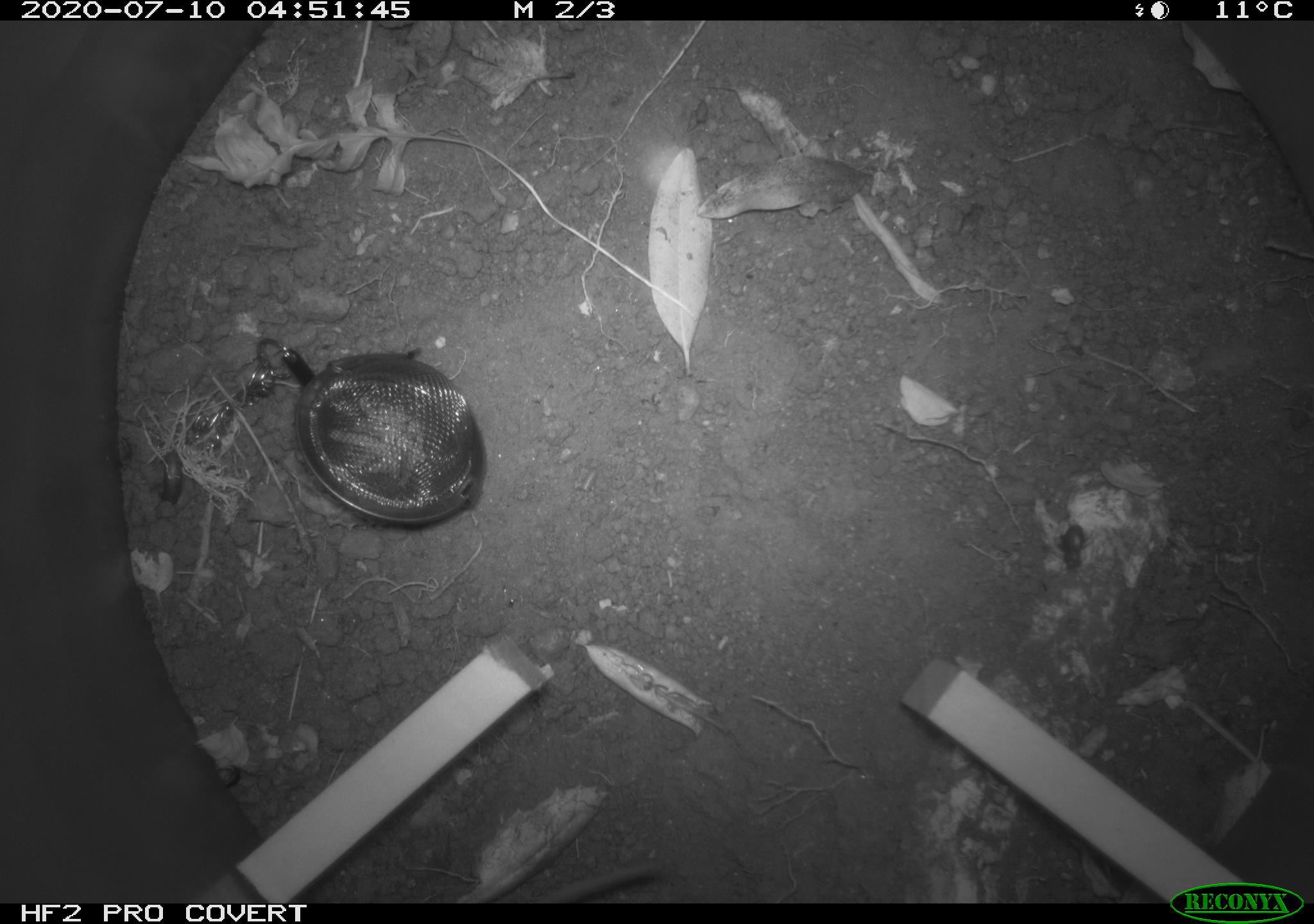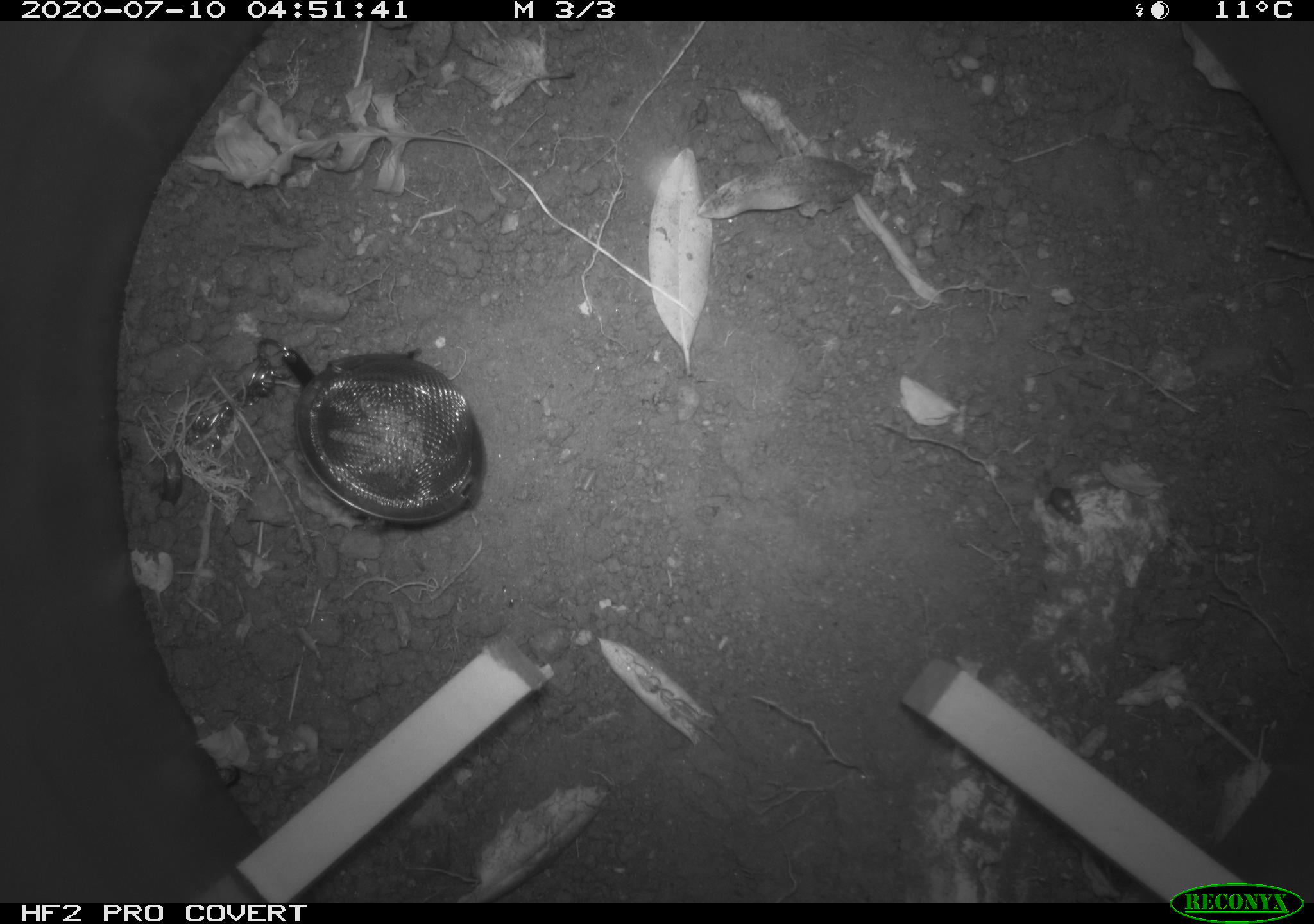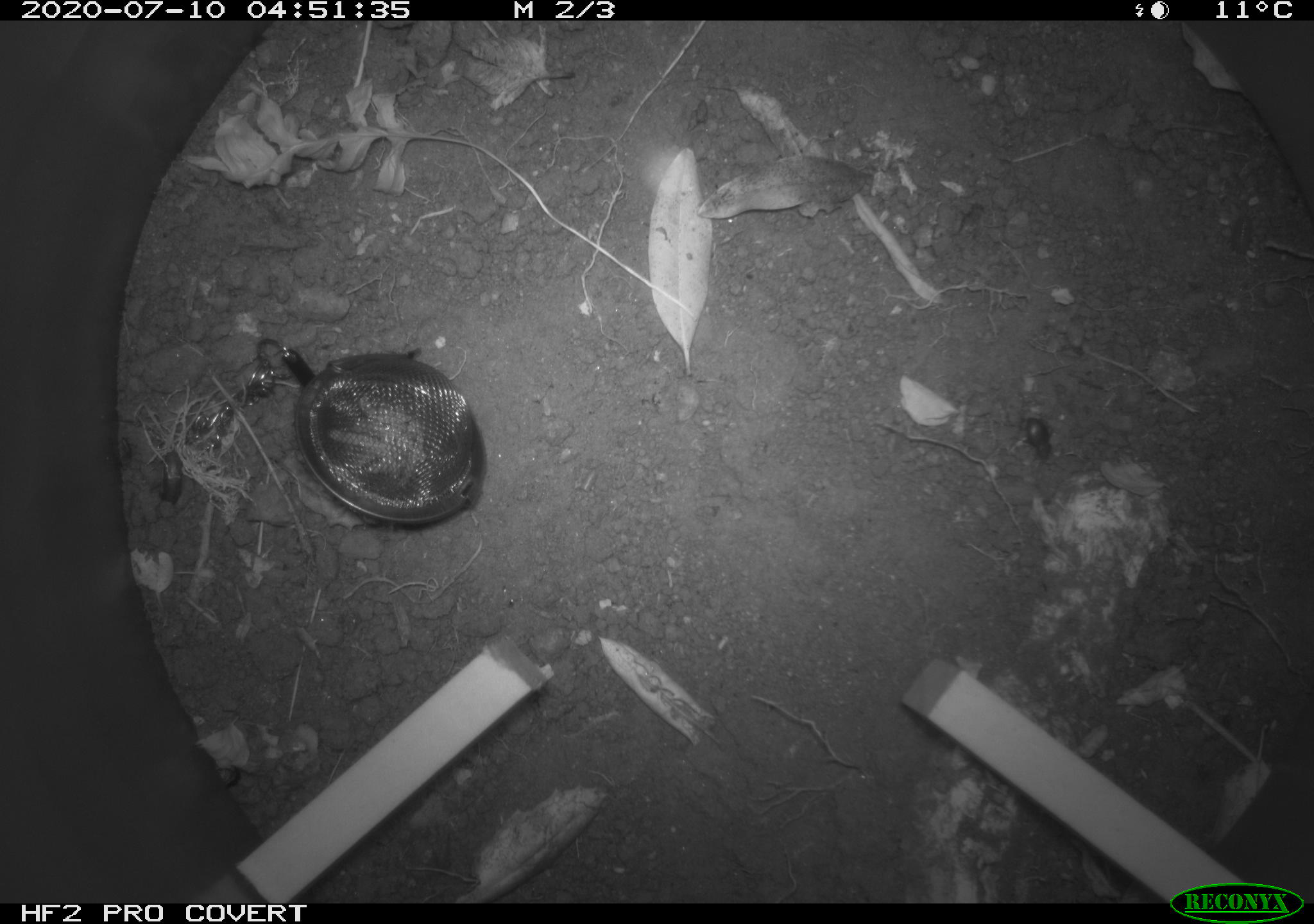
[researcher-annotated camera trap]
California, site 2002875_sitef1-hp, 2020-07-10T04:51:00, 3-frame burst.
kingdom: Animalia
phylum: Chordata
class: Mammalia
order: Rodentia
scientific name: Rodentia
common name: rodent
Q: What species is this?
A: Rodent (Rodentia).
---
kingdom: Animalia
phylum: Arthropoda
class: Insecta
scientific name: Insecta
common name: insect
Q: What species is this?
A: Insect (Insecta).